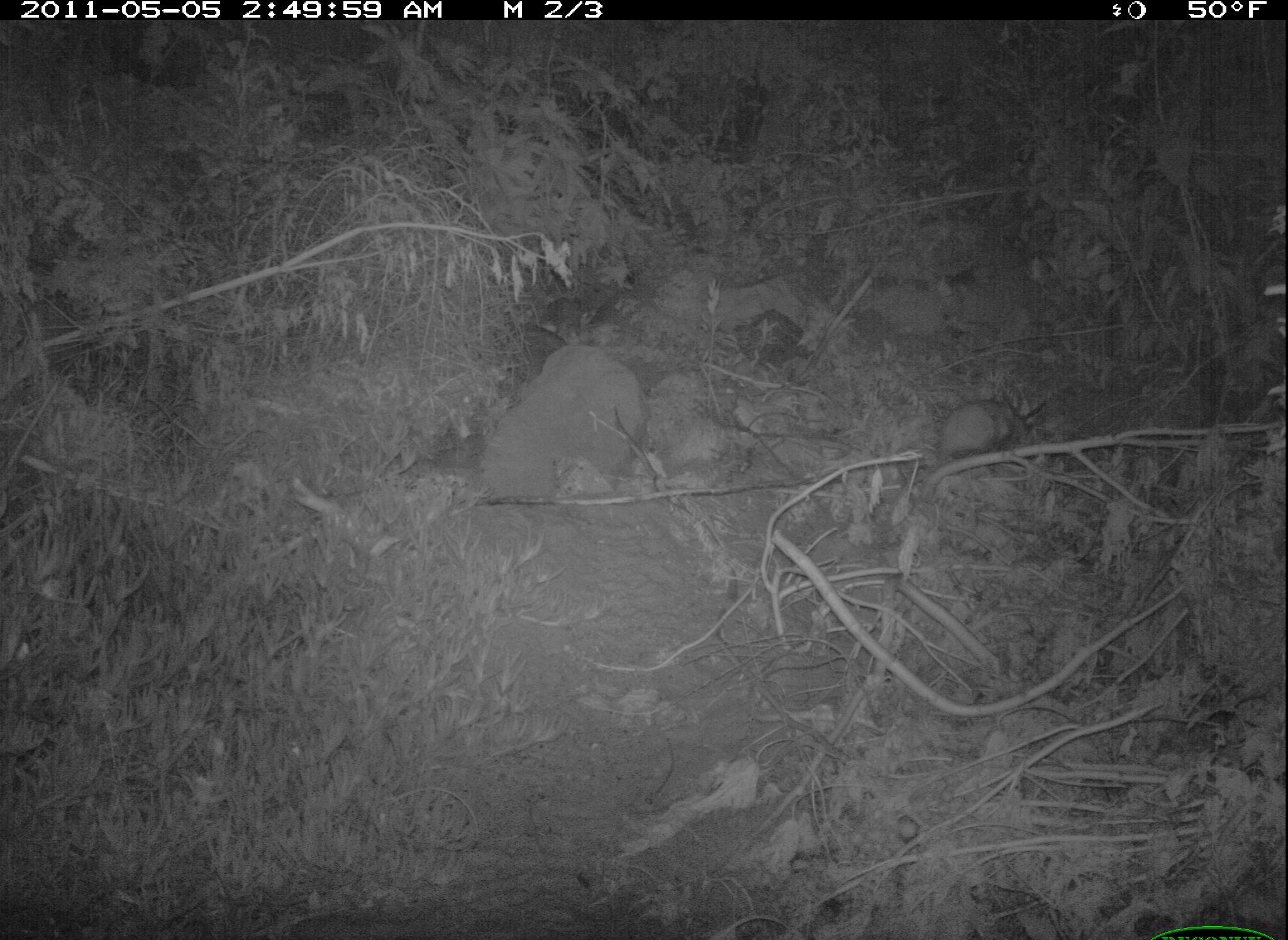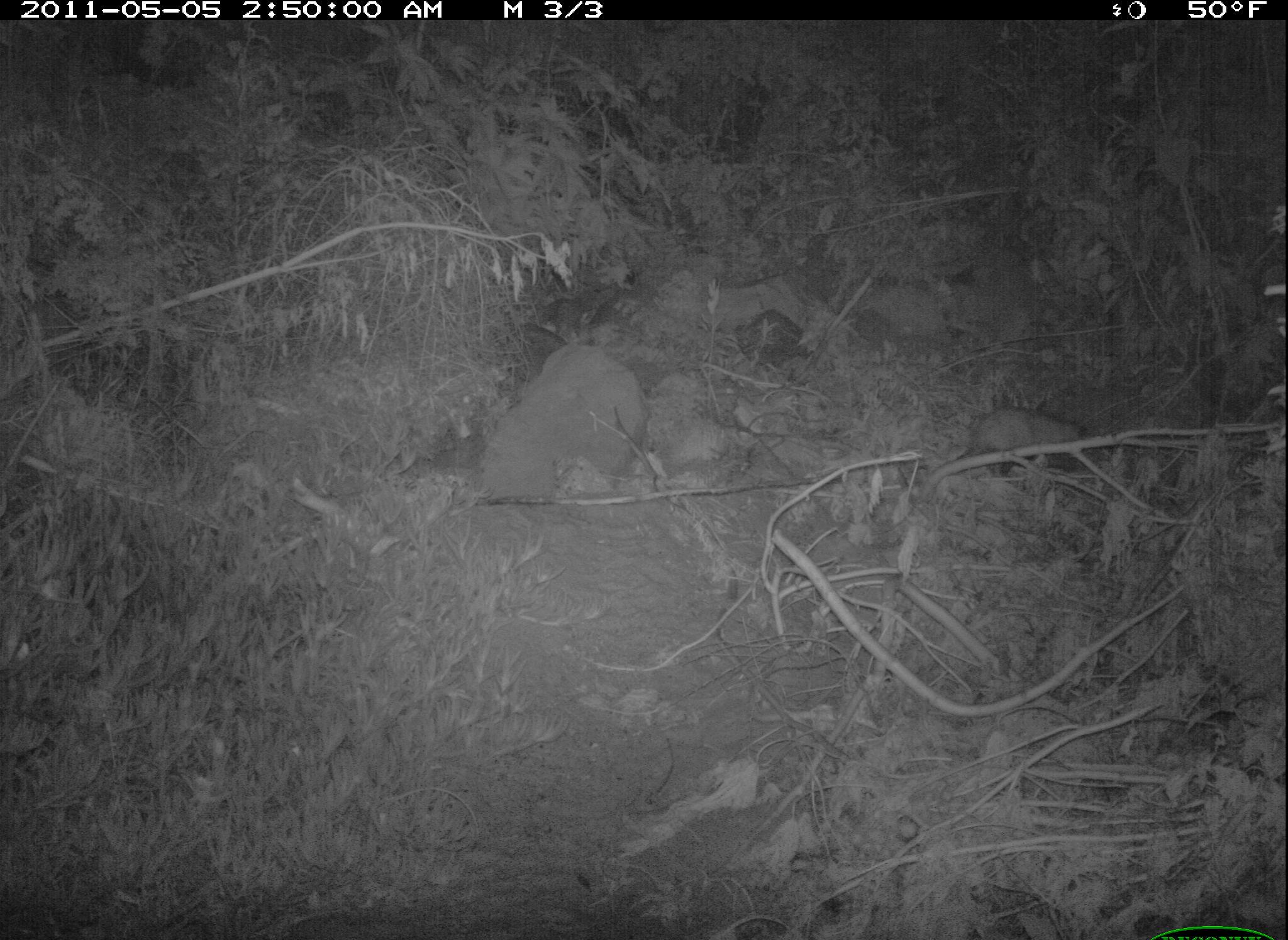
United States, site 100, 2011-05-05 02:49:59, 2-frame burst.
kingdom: Animalia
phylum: Chordata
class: Mammalia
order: Didelphimorphia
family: Didelphidae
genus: Didelphis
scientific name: Didelphis virginiana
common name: virginia opossum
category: opossum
Opossum (virginia opossum) (Didelphis virginiana).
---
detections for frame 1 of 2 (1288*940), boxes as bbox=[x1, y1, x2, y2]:
opossum: bbox=[914, 388, 1046, 490]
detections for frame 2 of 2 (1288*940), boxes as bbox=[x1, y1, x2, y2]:
opossum: bbox=[945, 382, 1113, 504]